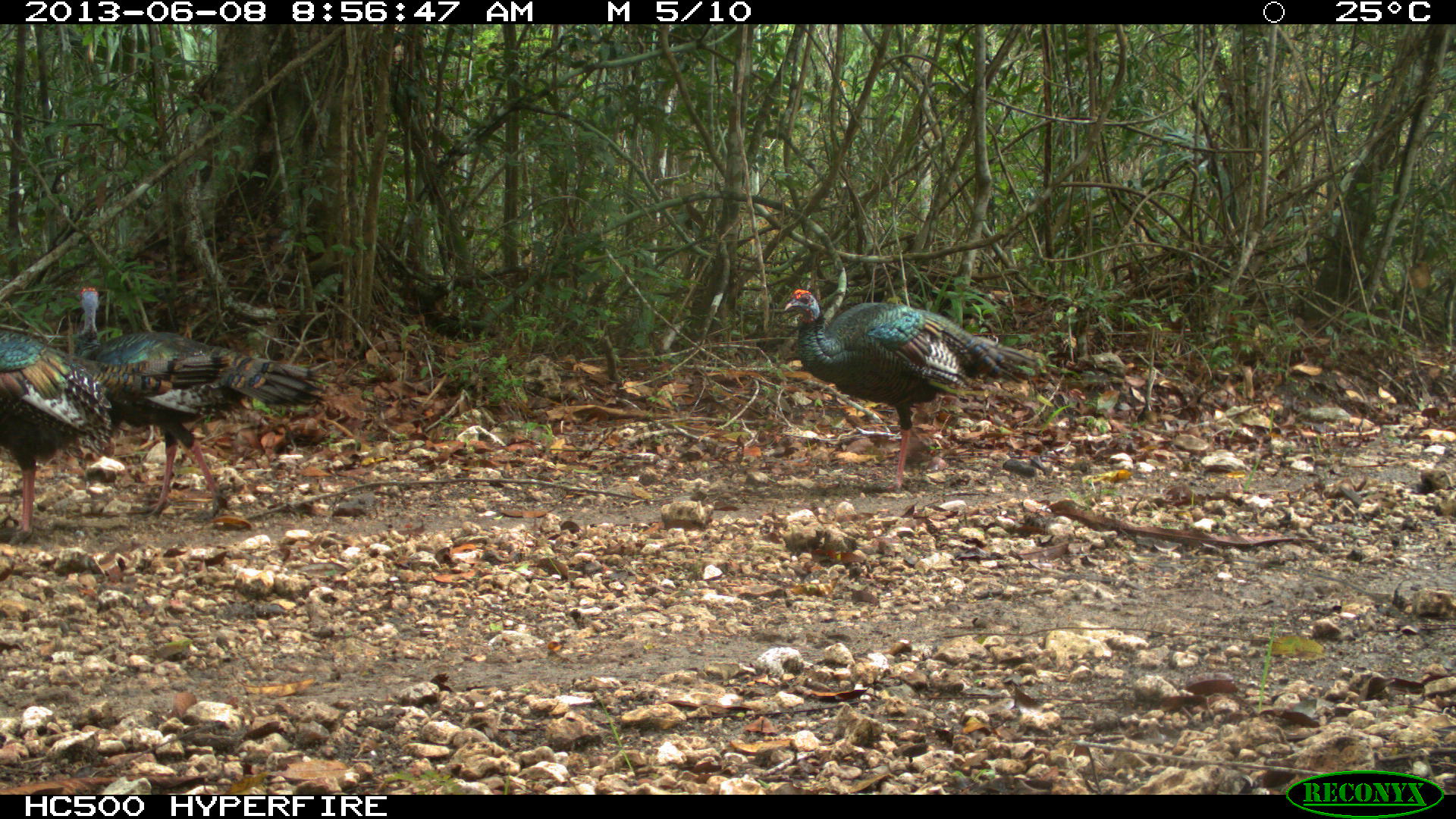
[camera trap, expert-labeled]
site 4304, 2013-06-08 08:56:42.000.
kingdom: Animalia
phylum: Chordata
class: Aves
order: Galliformes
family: Phasianidae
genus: Meleagris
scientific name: Meleagris ocellata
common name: ocellated turkey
Meleagris ocellata (ocellated turkey), count 3.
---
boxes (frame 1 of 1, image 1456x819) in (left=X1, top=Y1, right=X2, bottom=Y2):
meleagris ocellata: (left=72, top=283, right=324, bottom=521); (left=780, top=285, right=1040, bottom=492); (left=0, top=329, right=111, bottom=544)